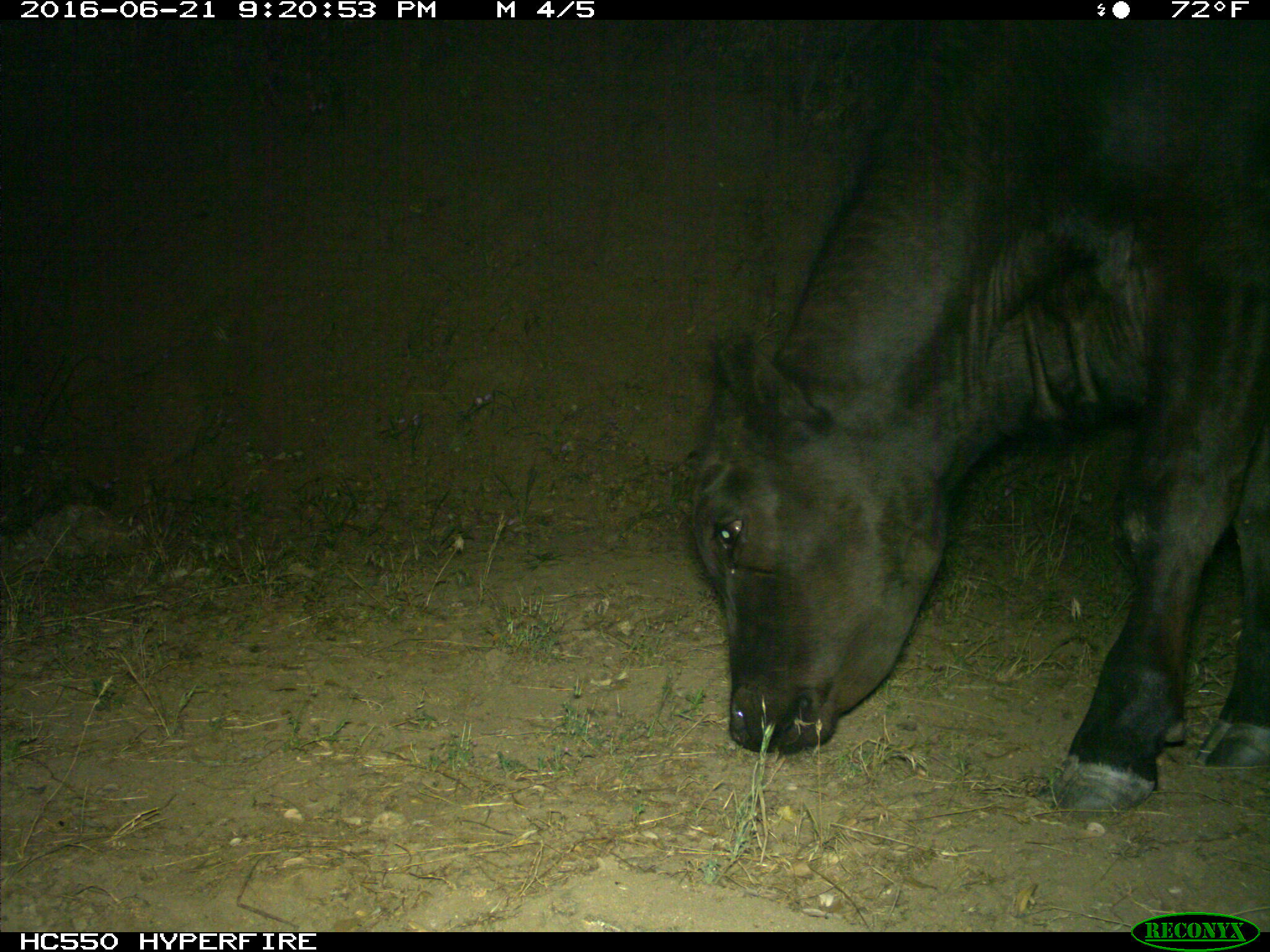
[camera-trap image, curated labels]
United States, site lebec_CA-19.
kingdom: Animalia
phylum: Chordata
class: Mammalia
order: Artiodactyla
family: Bovidae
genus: Bos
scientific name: Bos taurus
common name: domestic cow